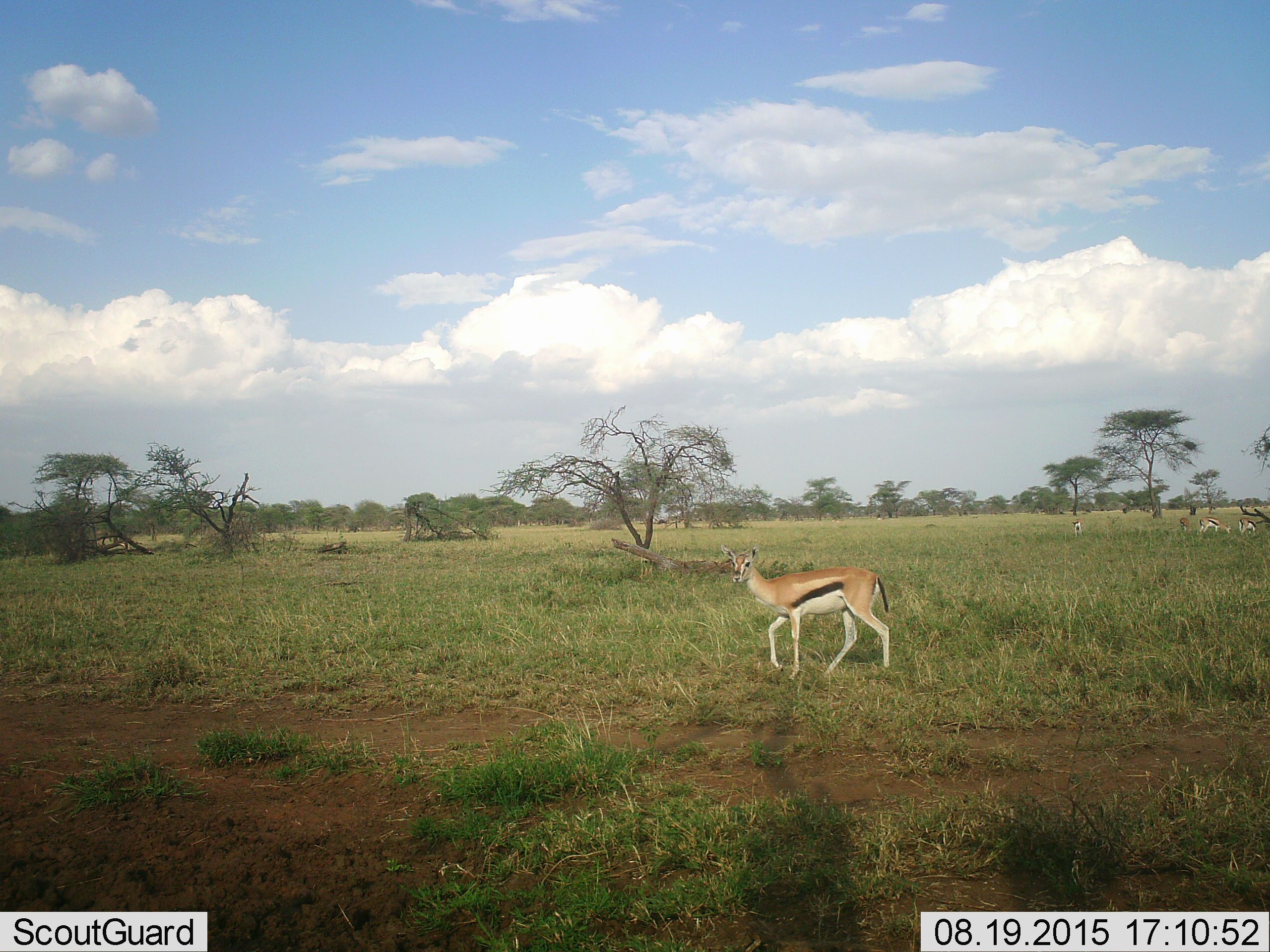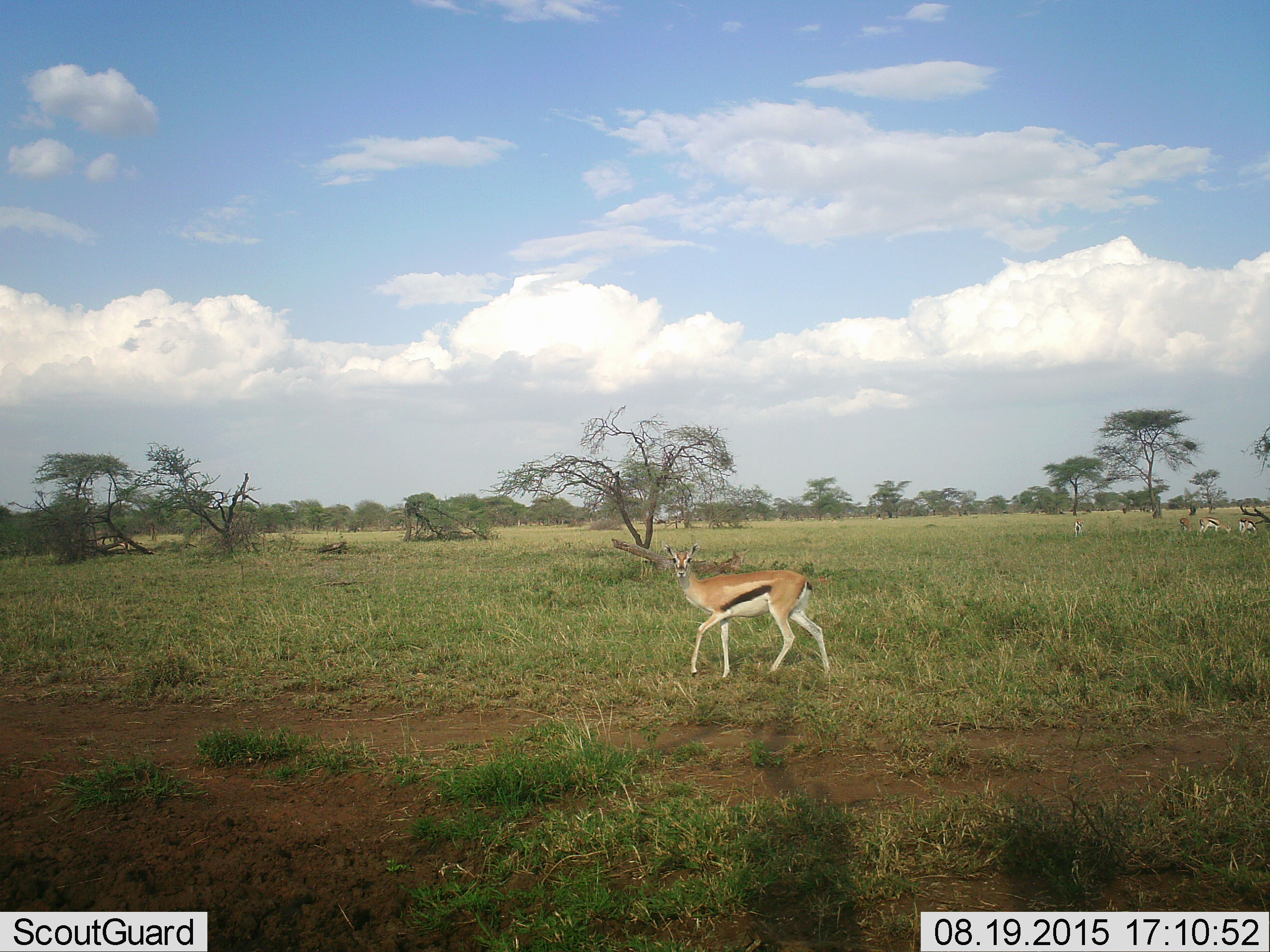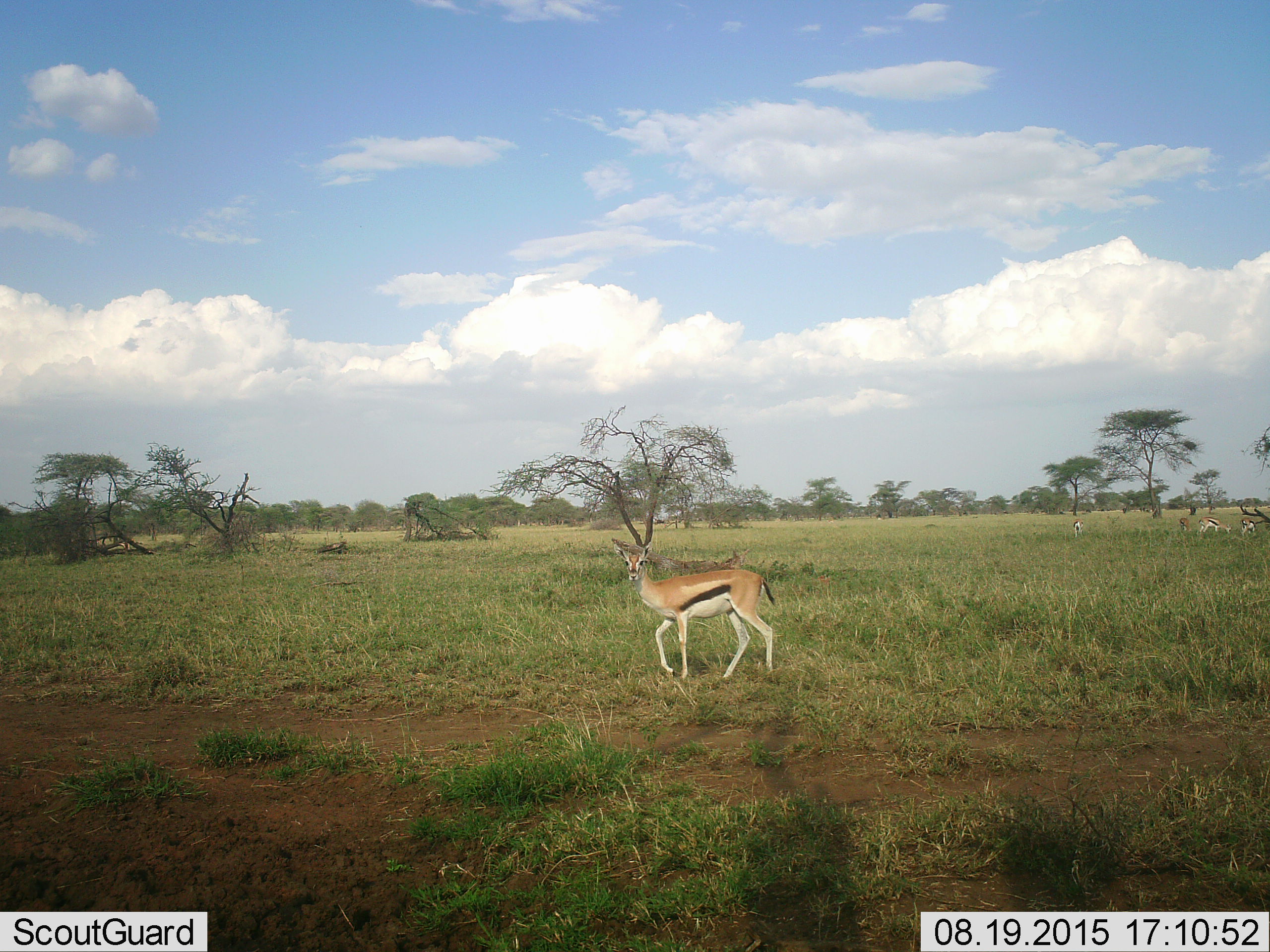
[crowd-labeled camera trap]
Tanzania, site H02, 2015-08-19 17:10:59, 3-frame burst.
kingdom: Animalia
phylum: Chordata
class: Mammalia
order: Artiodactyla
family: Bovidae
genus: Eudorcas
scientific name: Eudorcas thomsonii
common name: thomson's gazelle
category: gazellethomsons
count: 5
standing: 60%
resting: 20%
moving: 90%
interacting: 10%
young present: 0%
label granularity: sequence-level